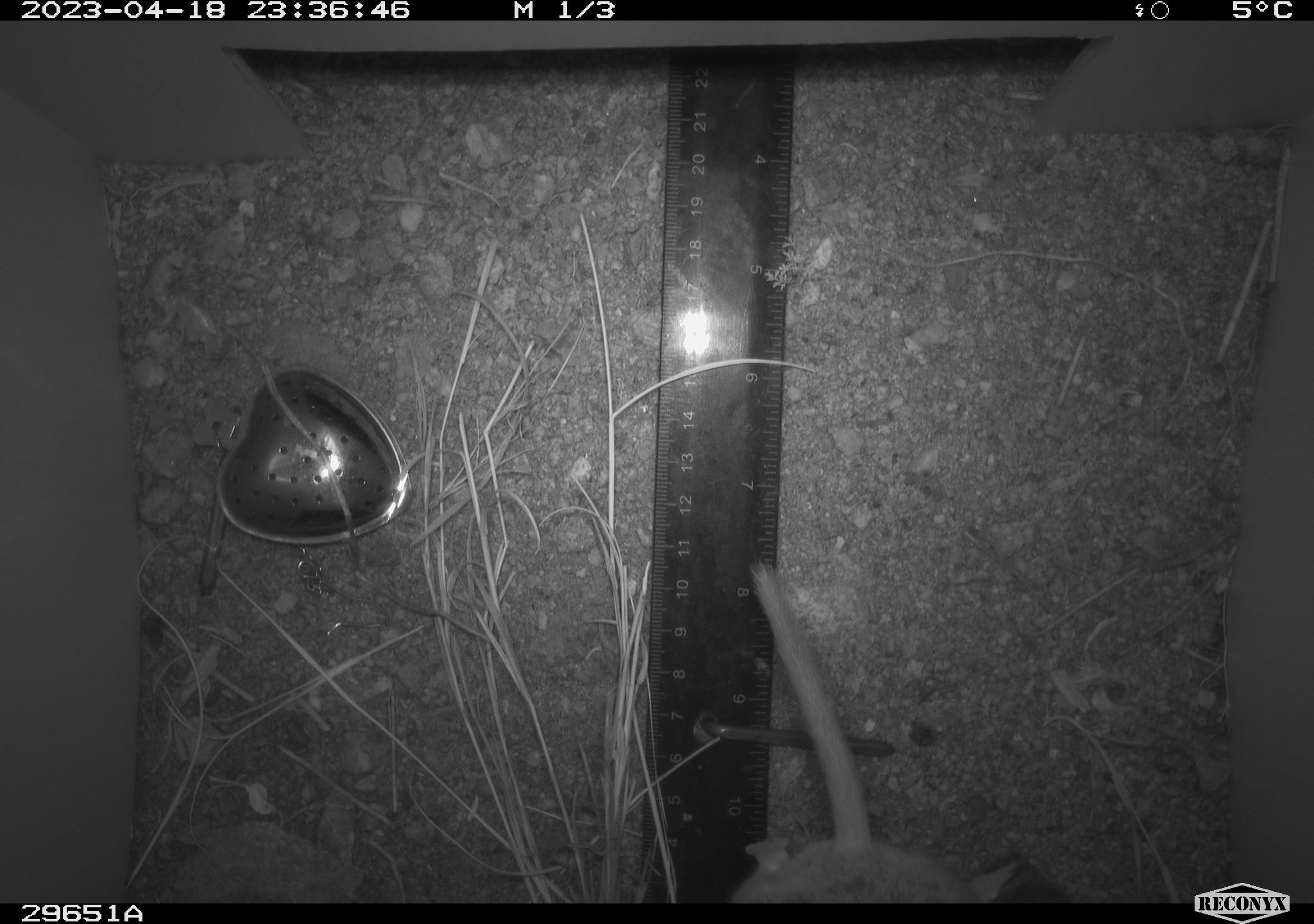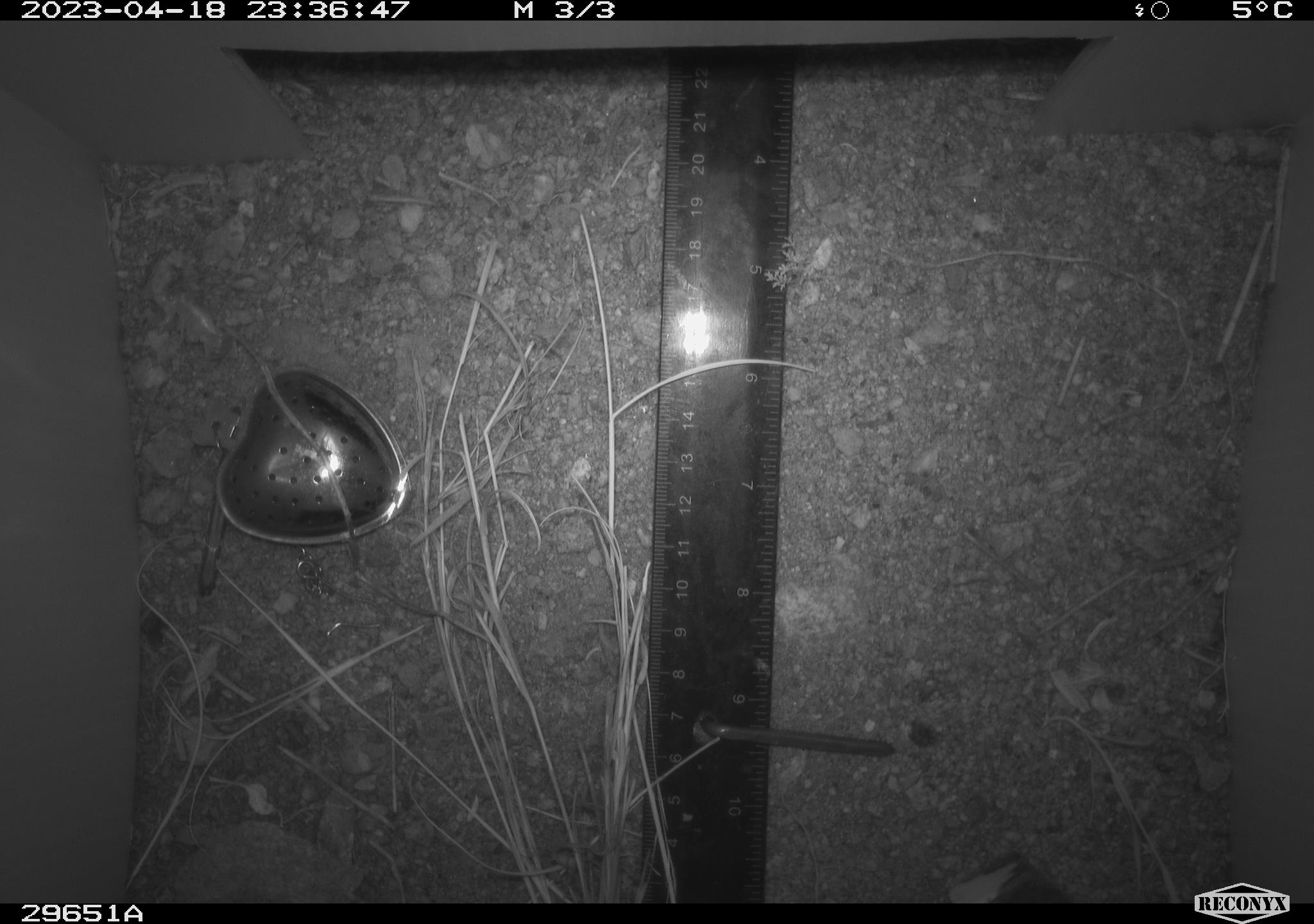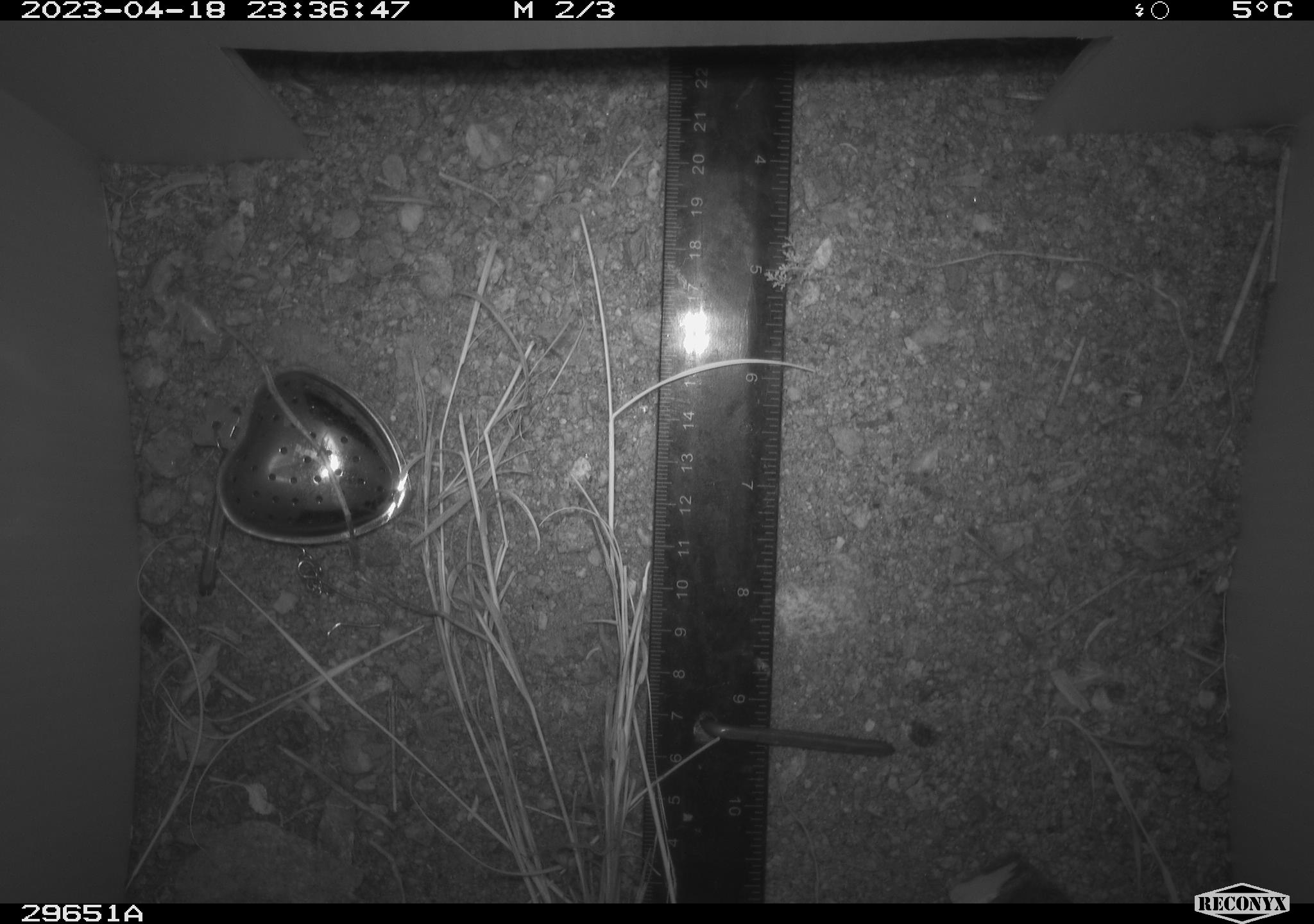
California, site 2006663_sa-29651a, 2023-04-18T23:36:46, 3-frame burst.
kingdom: Animalia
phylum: Chordata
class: Mammalia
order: Rodentia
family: Cricetidae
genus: Neotoma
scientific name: Neotoma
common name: pack rat or woodrat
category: neotoma species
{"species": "neotoma species (pack rat or woodrat) (Neotoma)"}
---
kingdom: Animalia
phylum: Chordata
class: Mammalia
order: Rodentia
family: Cricetidae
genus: Peromyscus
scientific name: Peromyscus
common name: deer mice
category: peromyscus species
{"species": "peromyscus species (deer mice) (Peromyscus)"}